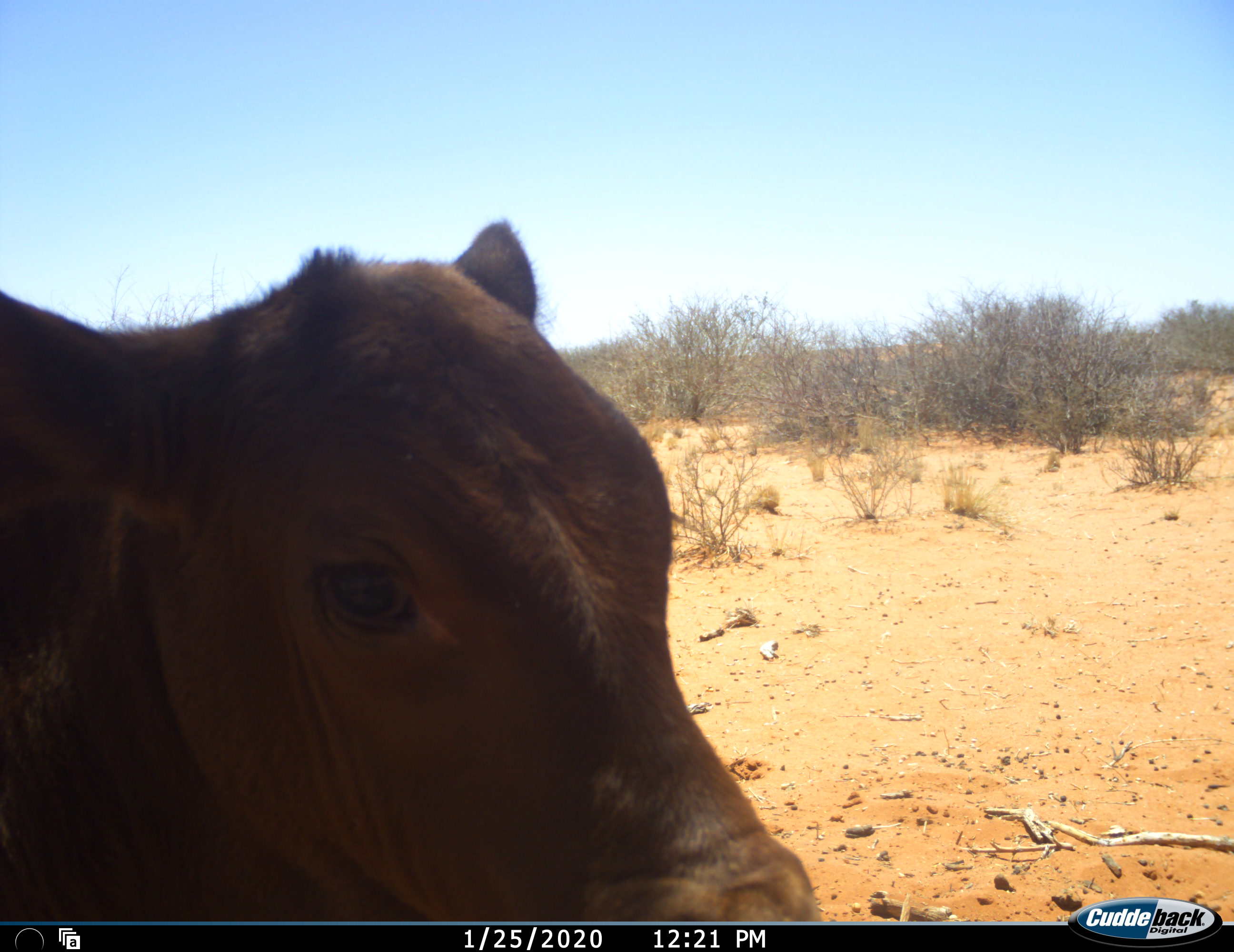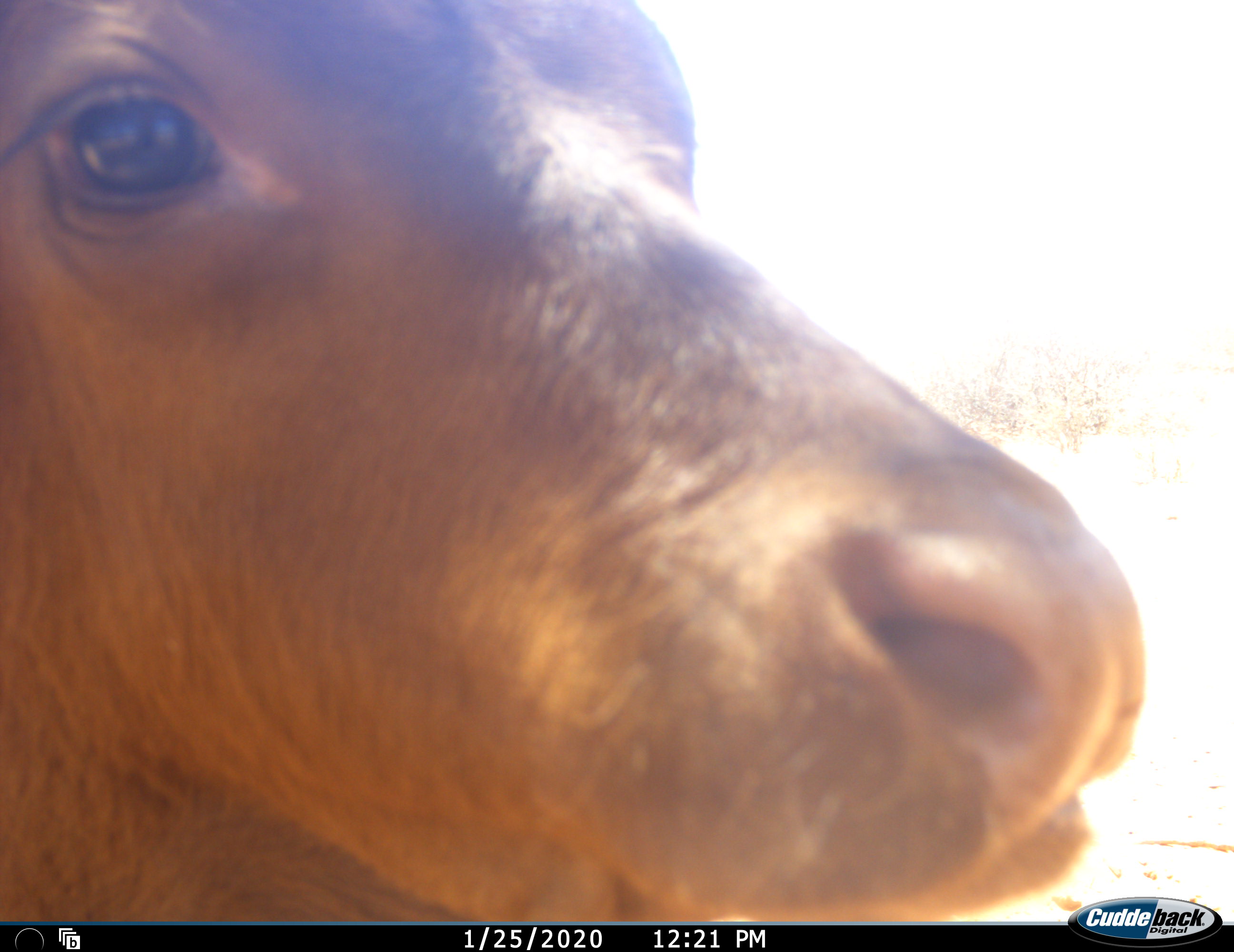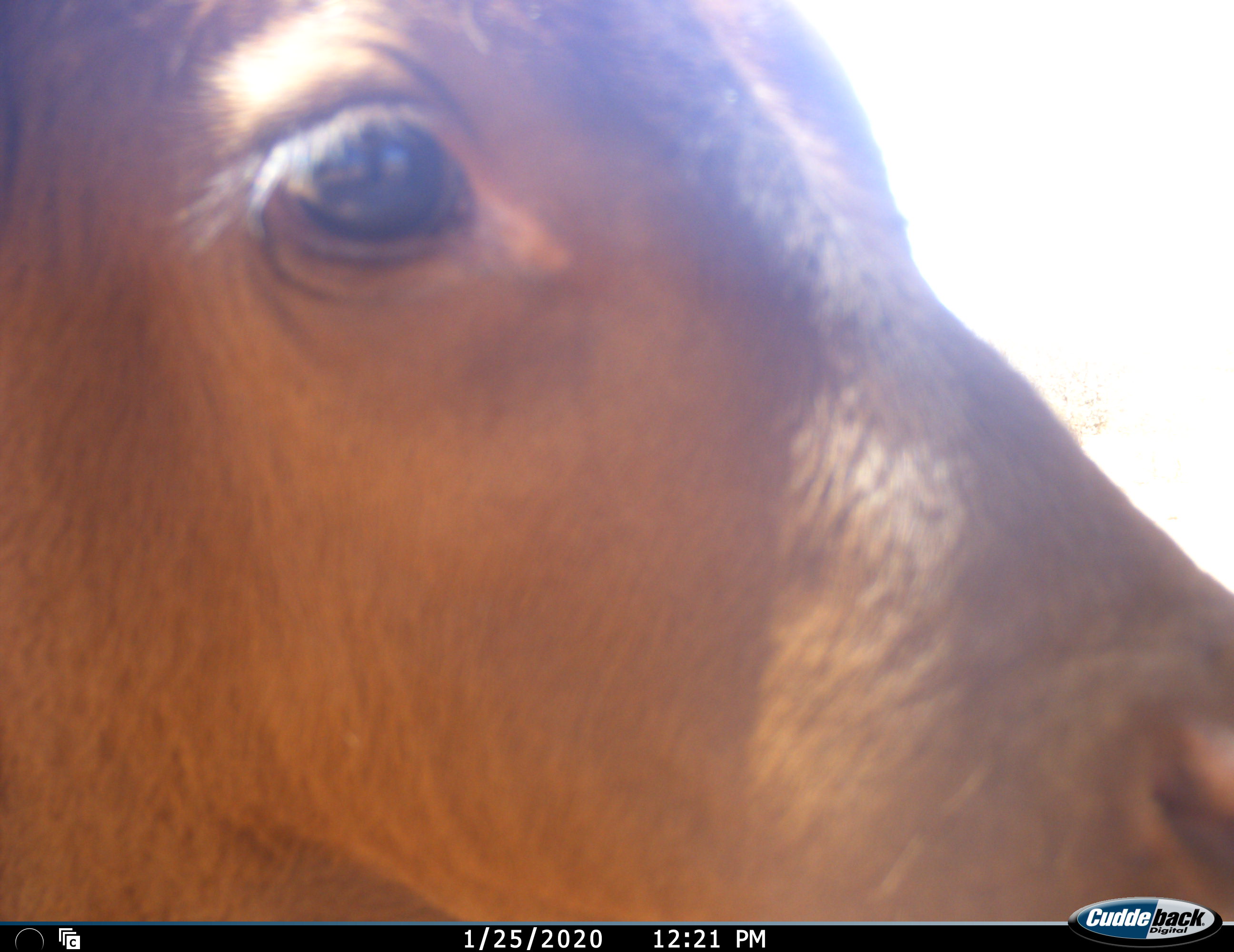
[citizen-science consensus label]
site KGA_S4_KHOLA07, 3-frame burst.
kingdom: Animalia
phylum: Chordata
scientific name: Vertebrata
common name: domestic animal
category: domesticanimal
Domesticanimal (domestic animal) (Vertebrata), count 1. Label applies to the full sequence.